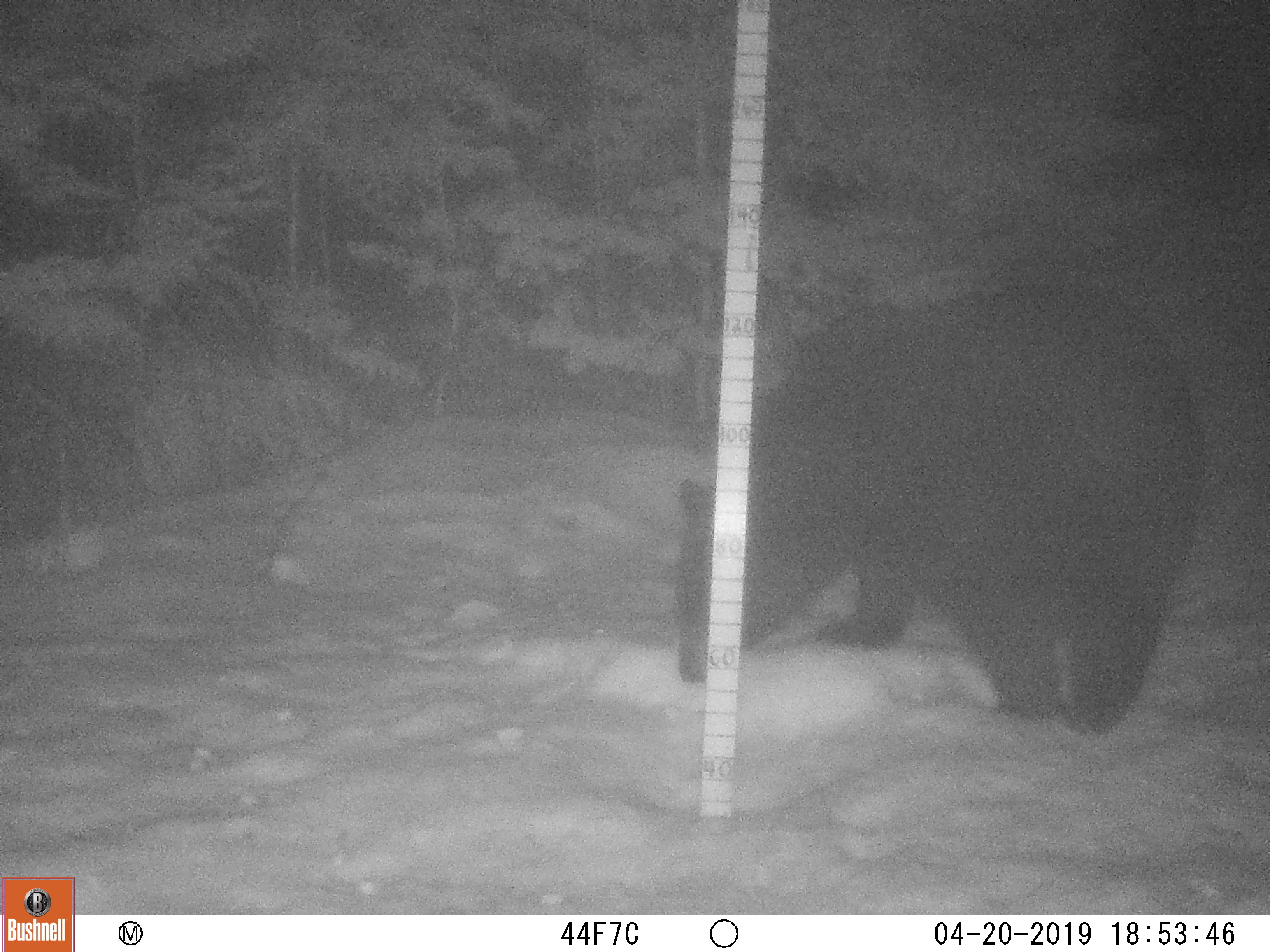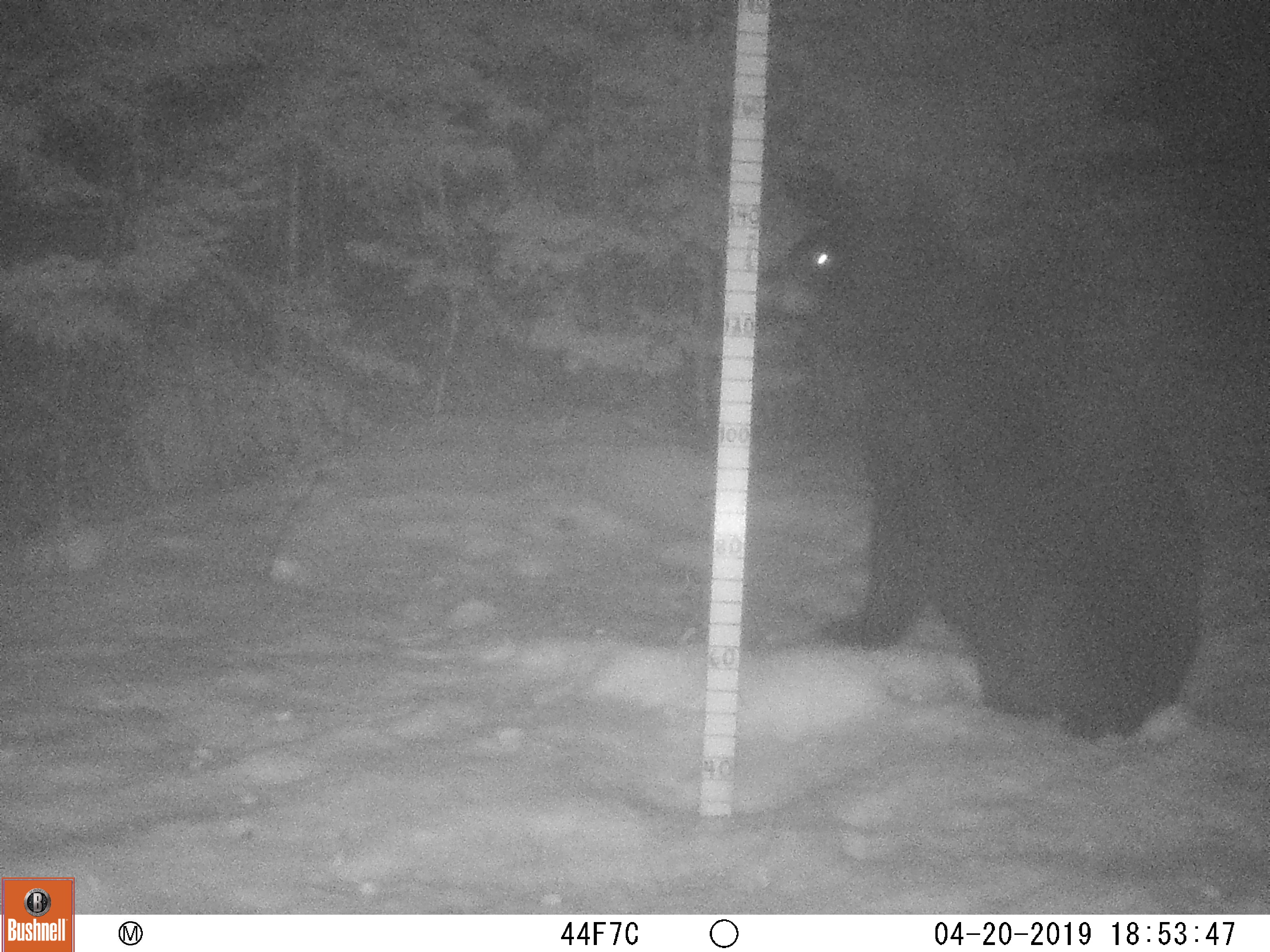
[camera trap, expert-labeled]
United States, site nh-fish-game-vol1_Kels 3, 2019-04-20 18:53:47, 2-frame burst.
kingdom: Animalia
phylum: Chordata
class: Mammalia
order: Carnivora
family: Ursidae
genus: Ursus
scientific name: Ursus americanus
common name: black bear